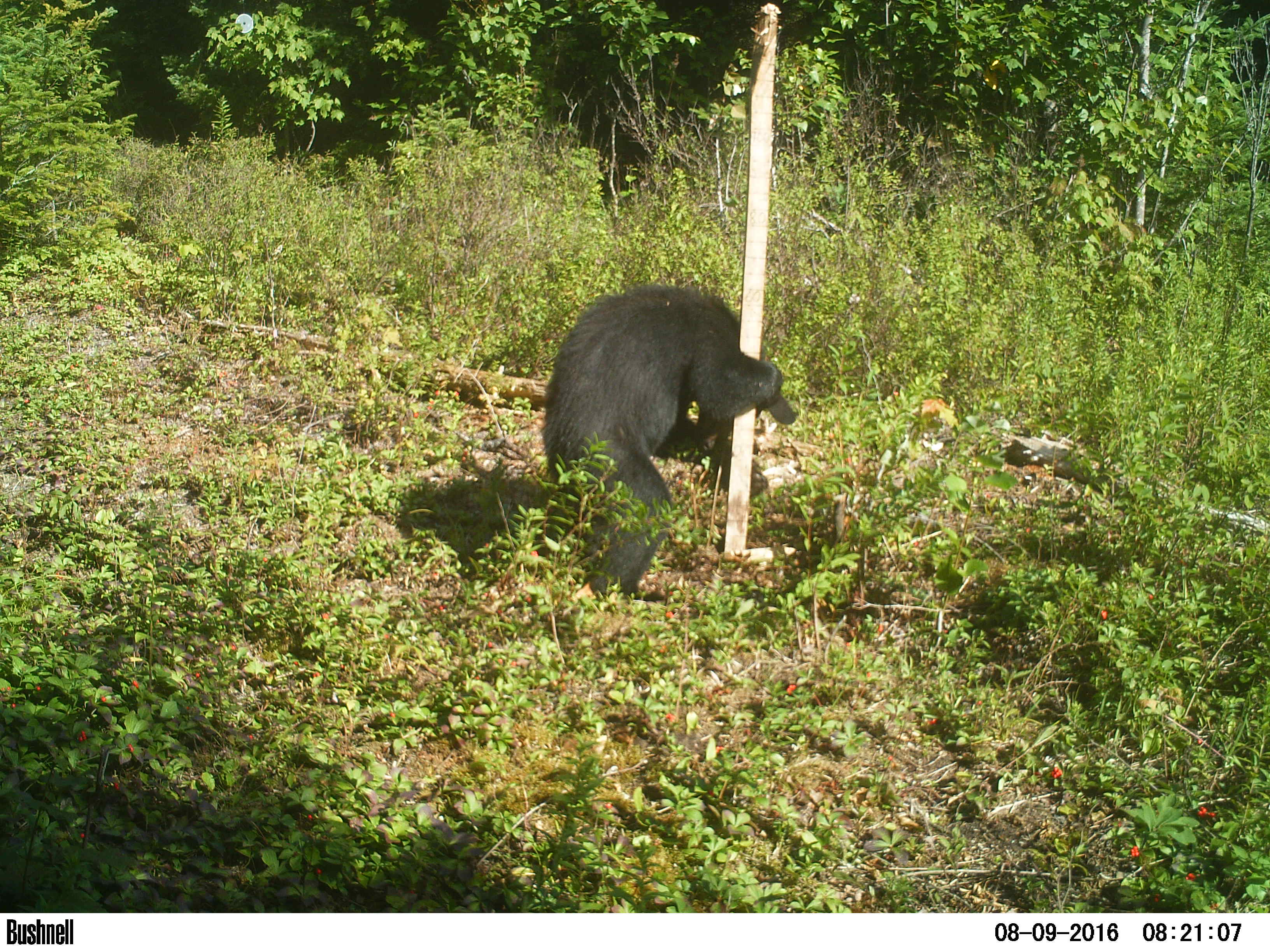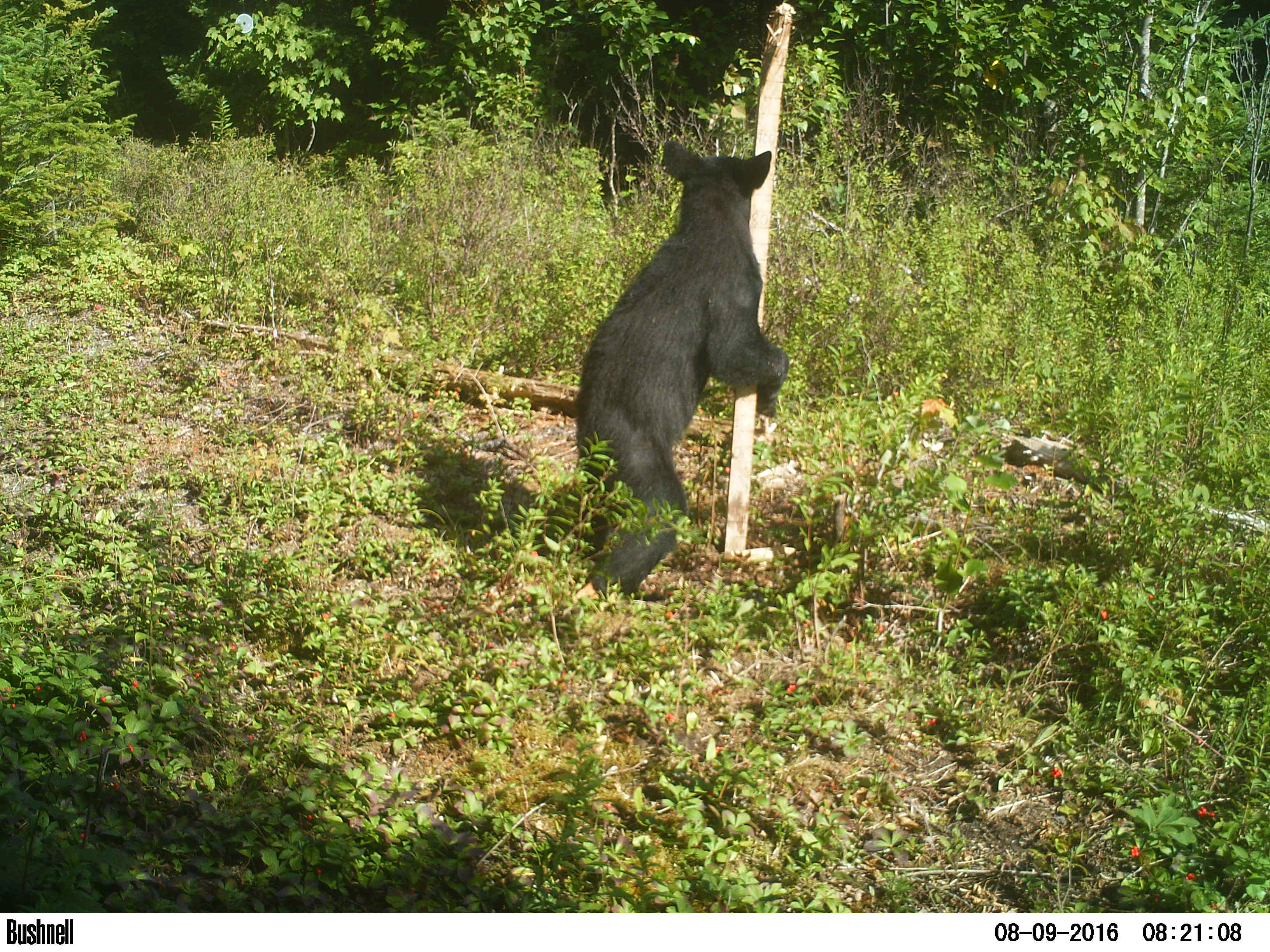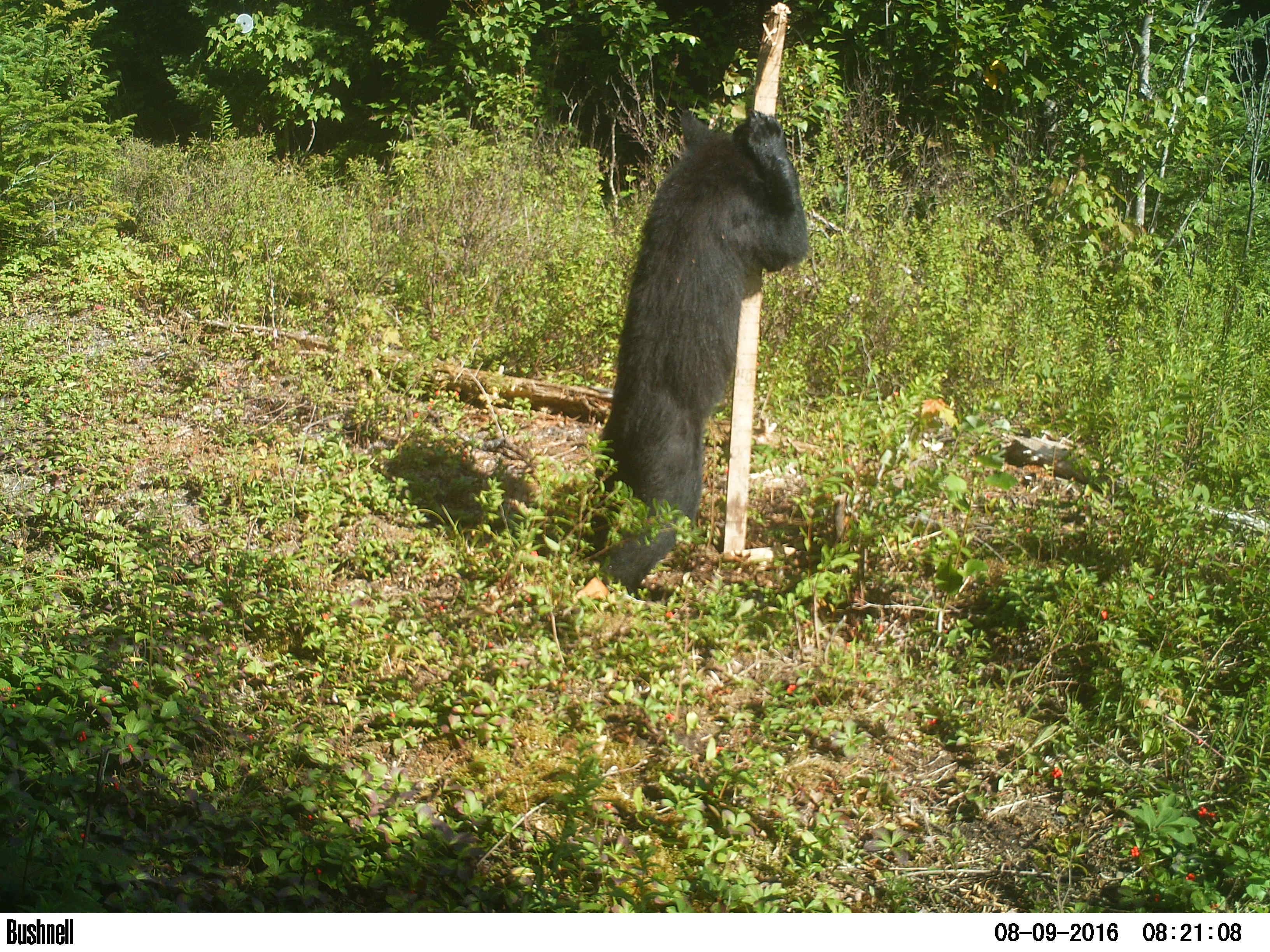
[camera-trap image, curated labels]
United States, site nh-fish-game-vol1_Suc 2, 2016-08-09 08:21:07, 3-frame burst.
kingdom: Animalia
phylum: Chordata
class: Mammalia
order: Carnivora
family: Ursidae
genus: Ursus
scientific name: Ursus americanus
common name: black bear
Black bear (Ursus americanus).